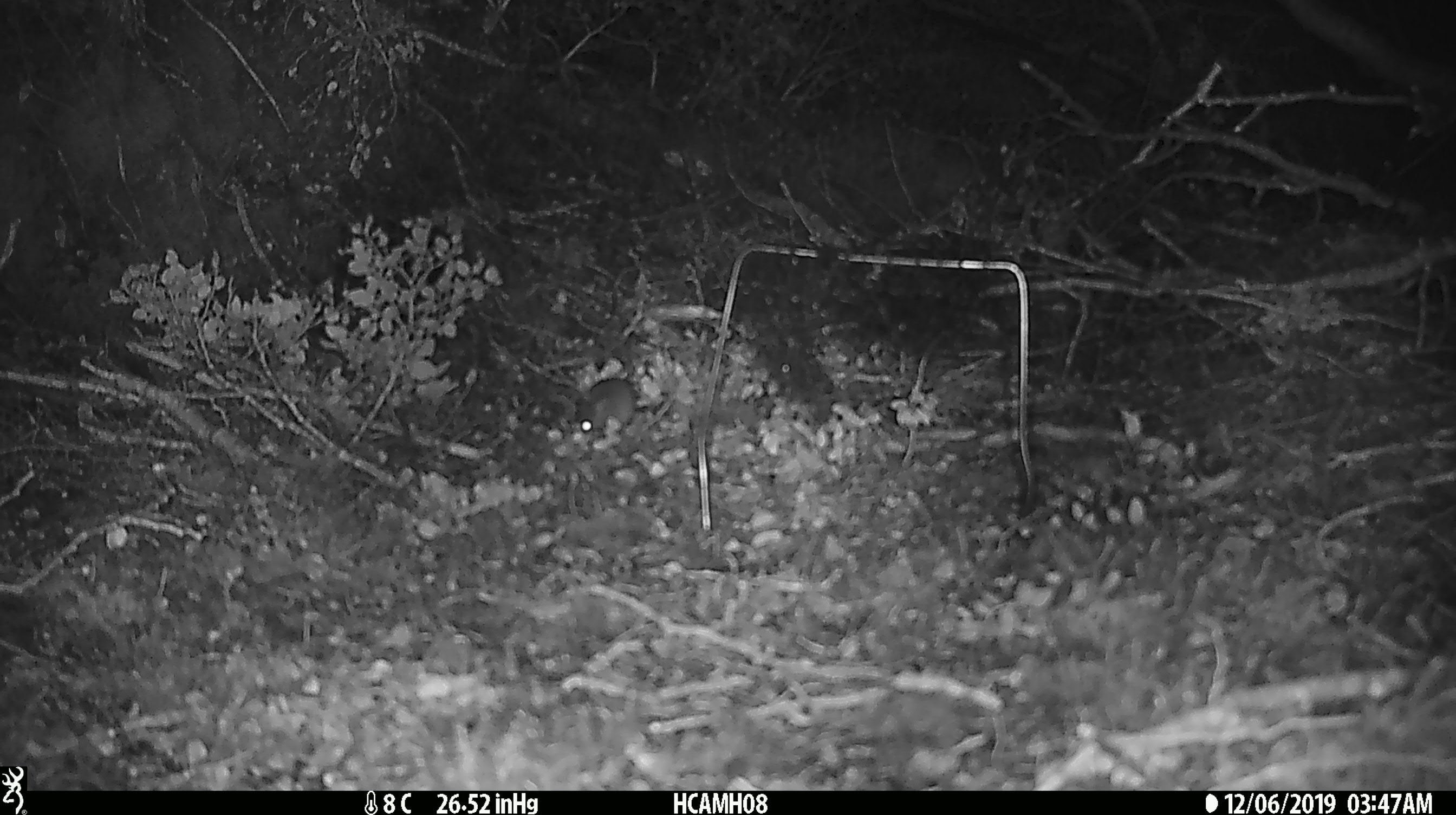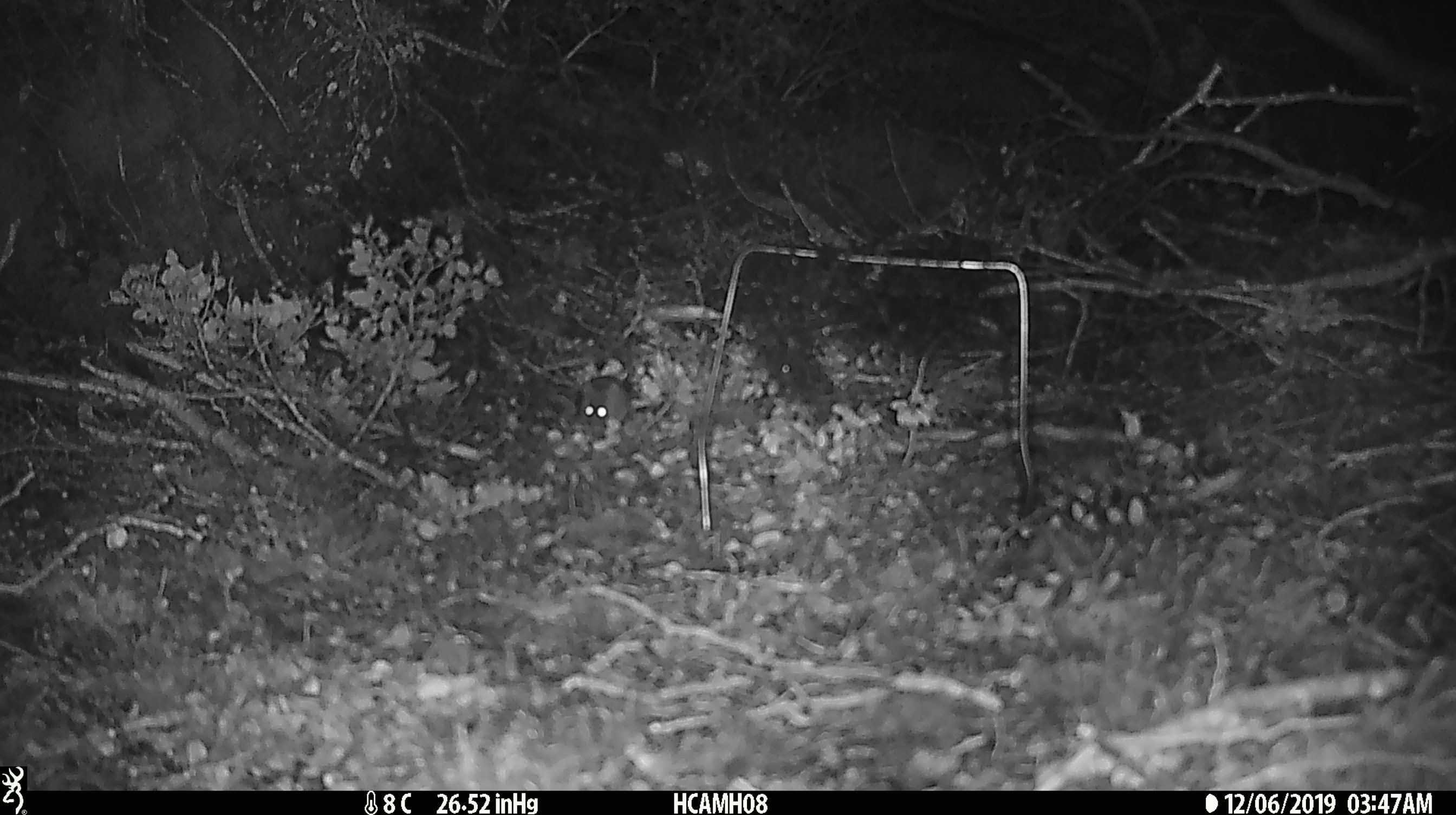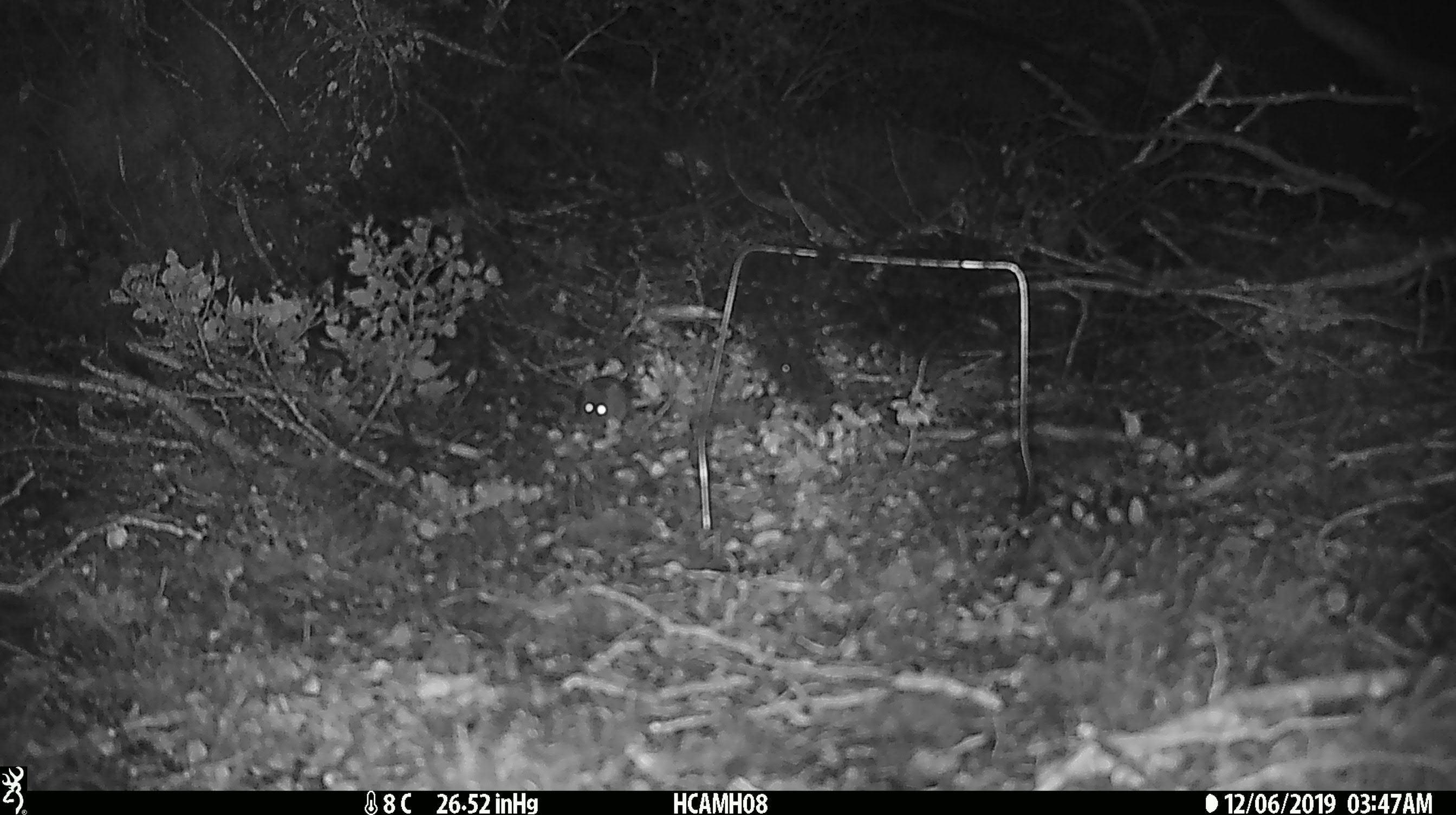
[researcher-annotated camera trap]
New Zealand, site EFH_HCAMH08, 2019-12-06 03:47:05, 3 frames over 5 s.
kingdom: Animalia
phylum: Chordata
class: Mammalia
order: Rodentia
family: Muridae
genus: Mus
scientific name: Mus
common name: mouse